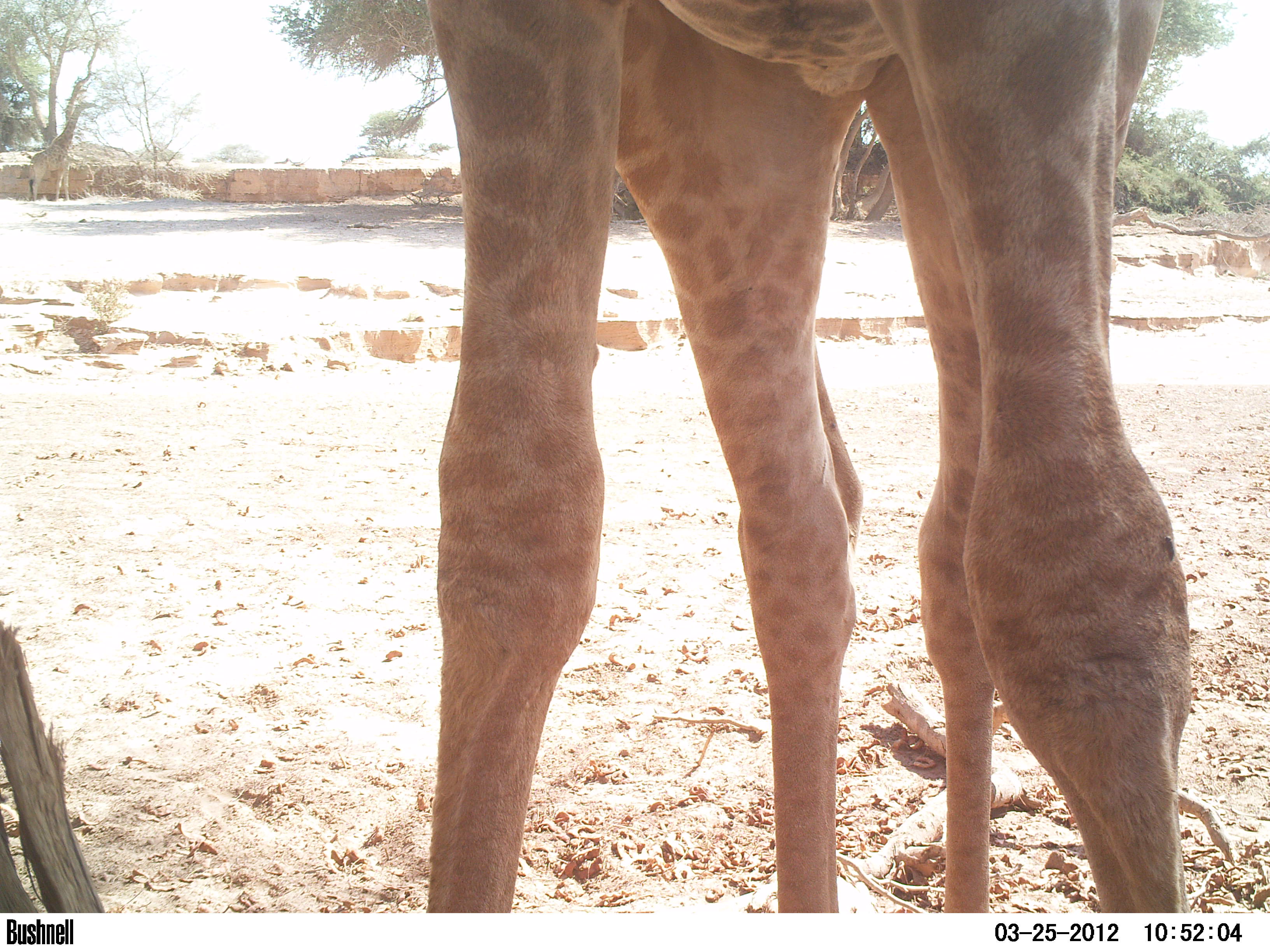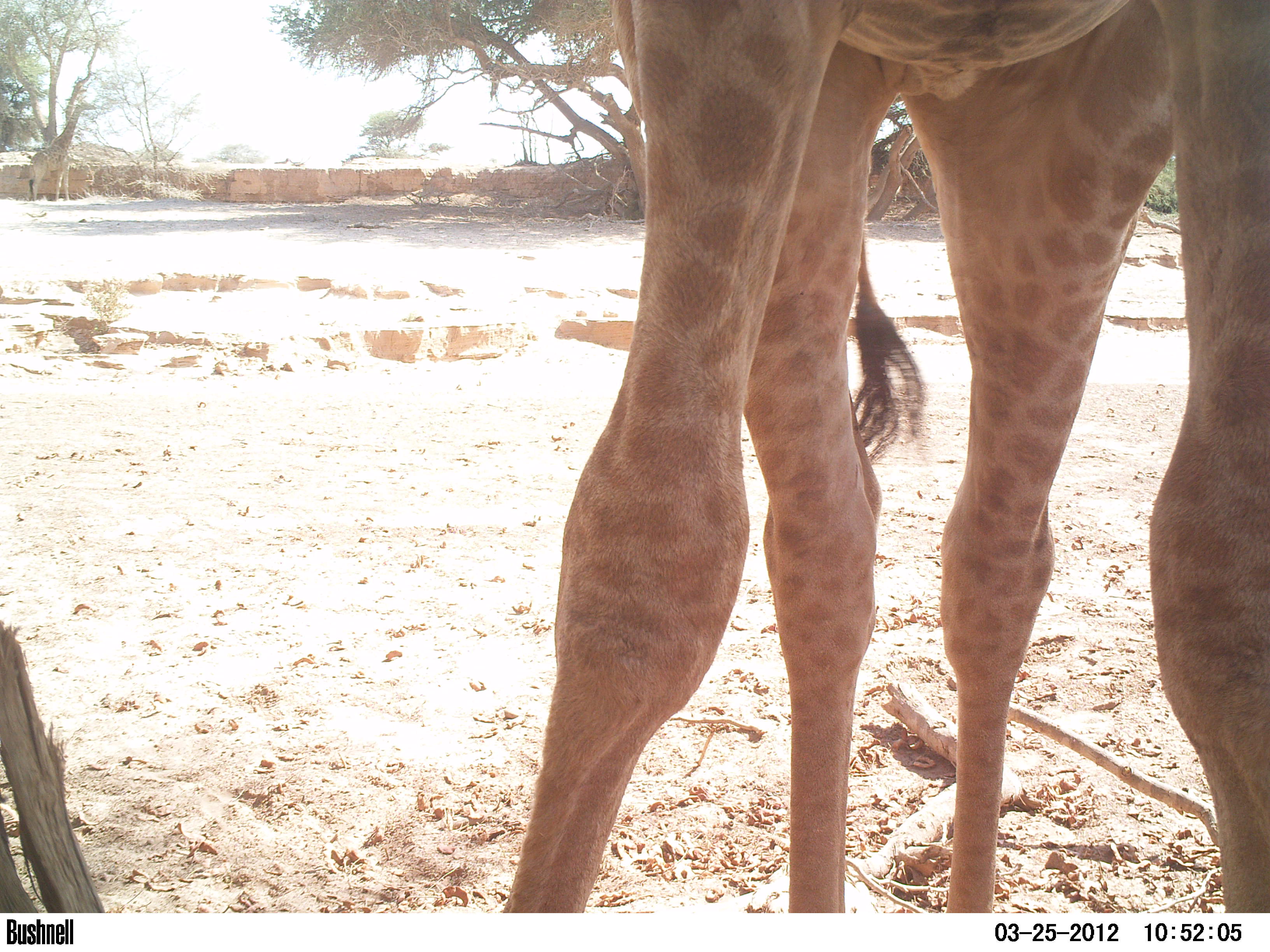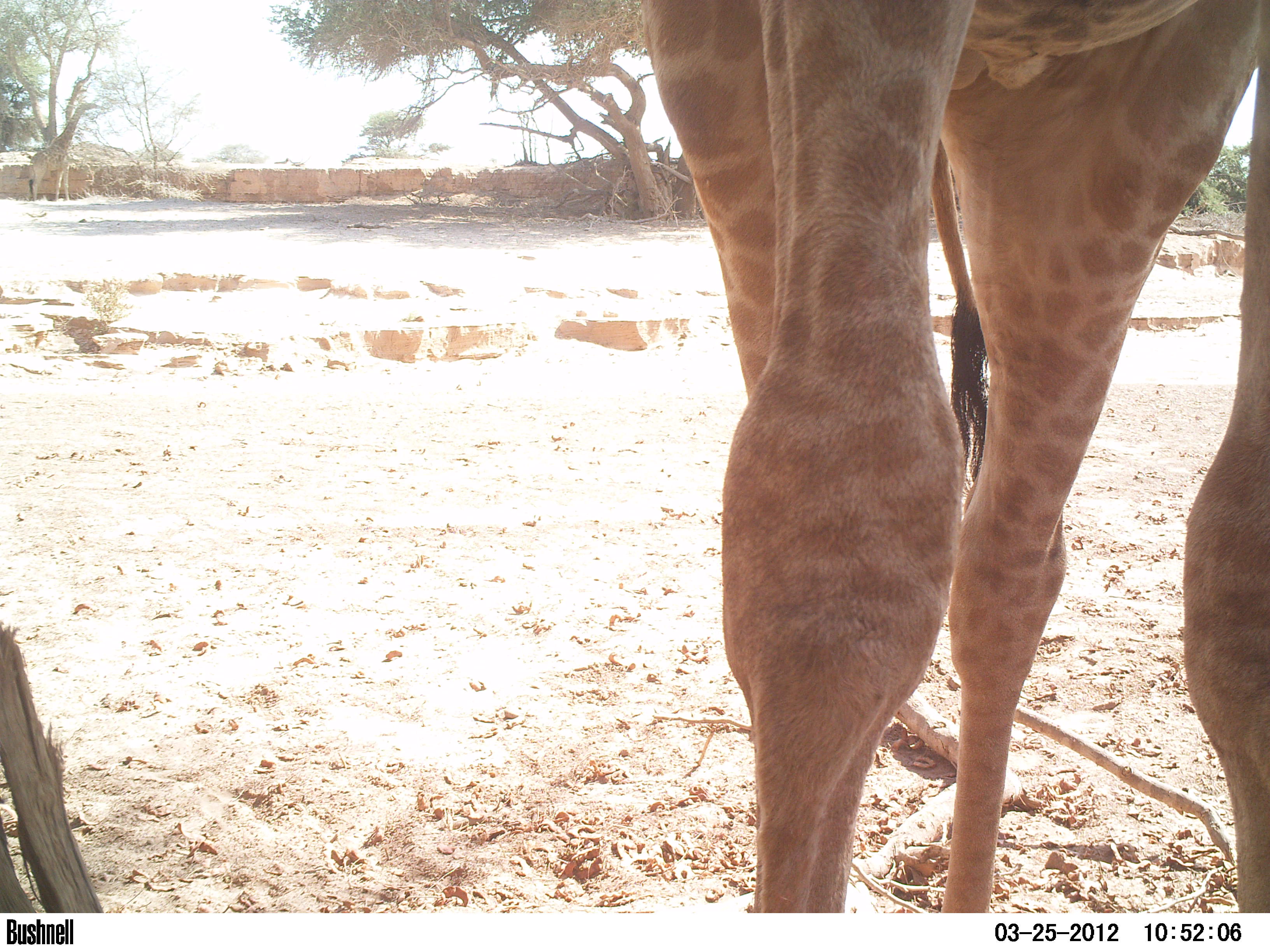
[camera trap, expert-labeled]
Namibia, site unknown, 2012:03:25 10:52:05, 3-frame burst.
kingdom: Animalia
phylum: Chordata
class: Mammalia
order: Artiodactyla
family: Giraffidae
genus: Giraffa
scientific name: Giraffa camelopardalis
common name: giraffe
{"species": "Giraffa camelopardalis (giraffe)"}